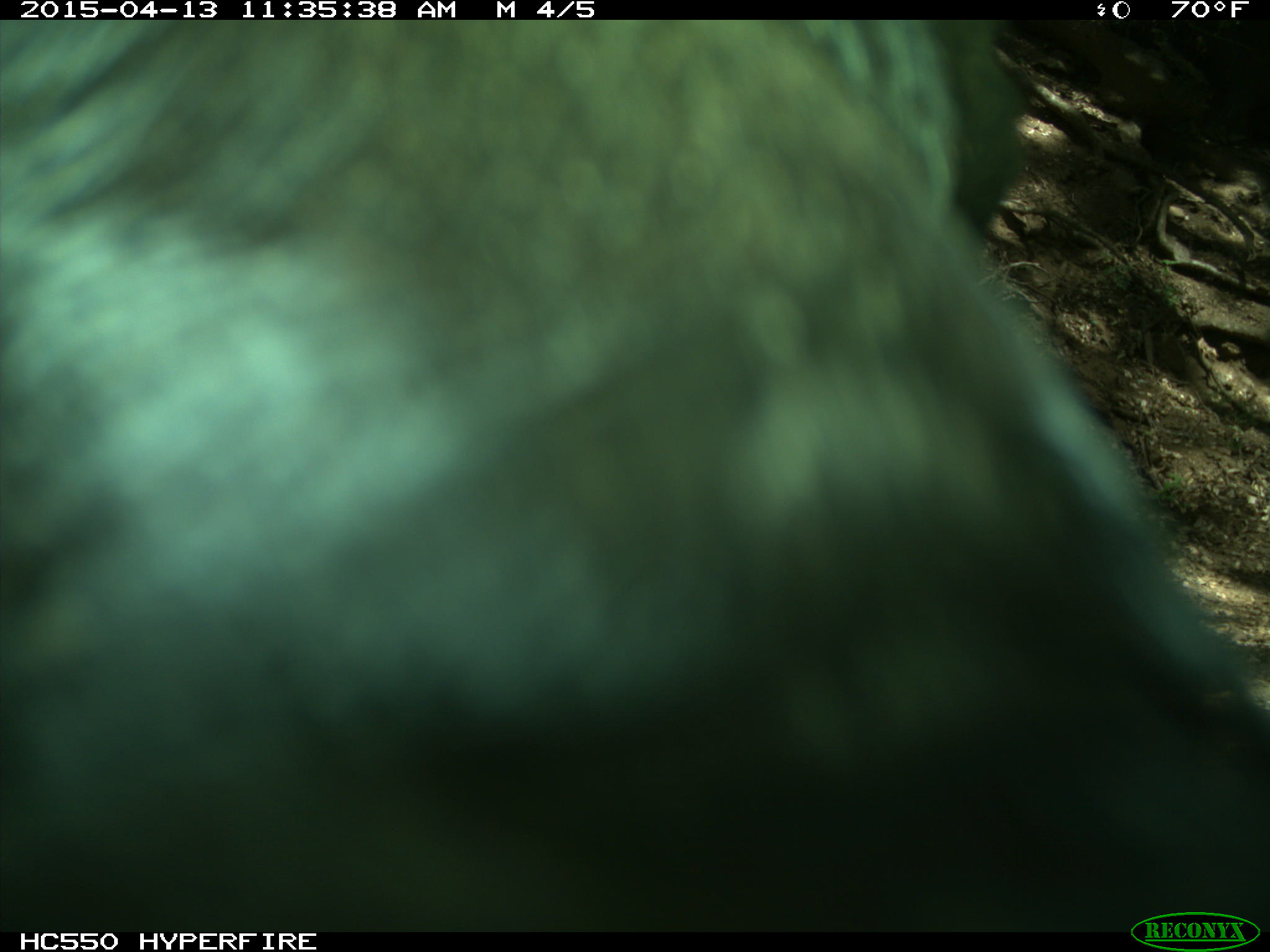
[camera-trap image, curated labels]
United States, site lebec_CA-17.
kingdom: Animalia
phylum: Chordata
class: Mammalia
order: Artiodactyla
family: Bovidae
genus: Bos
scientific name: Bos taurus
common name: domestic cow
Bos taurus (domestic cow).